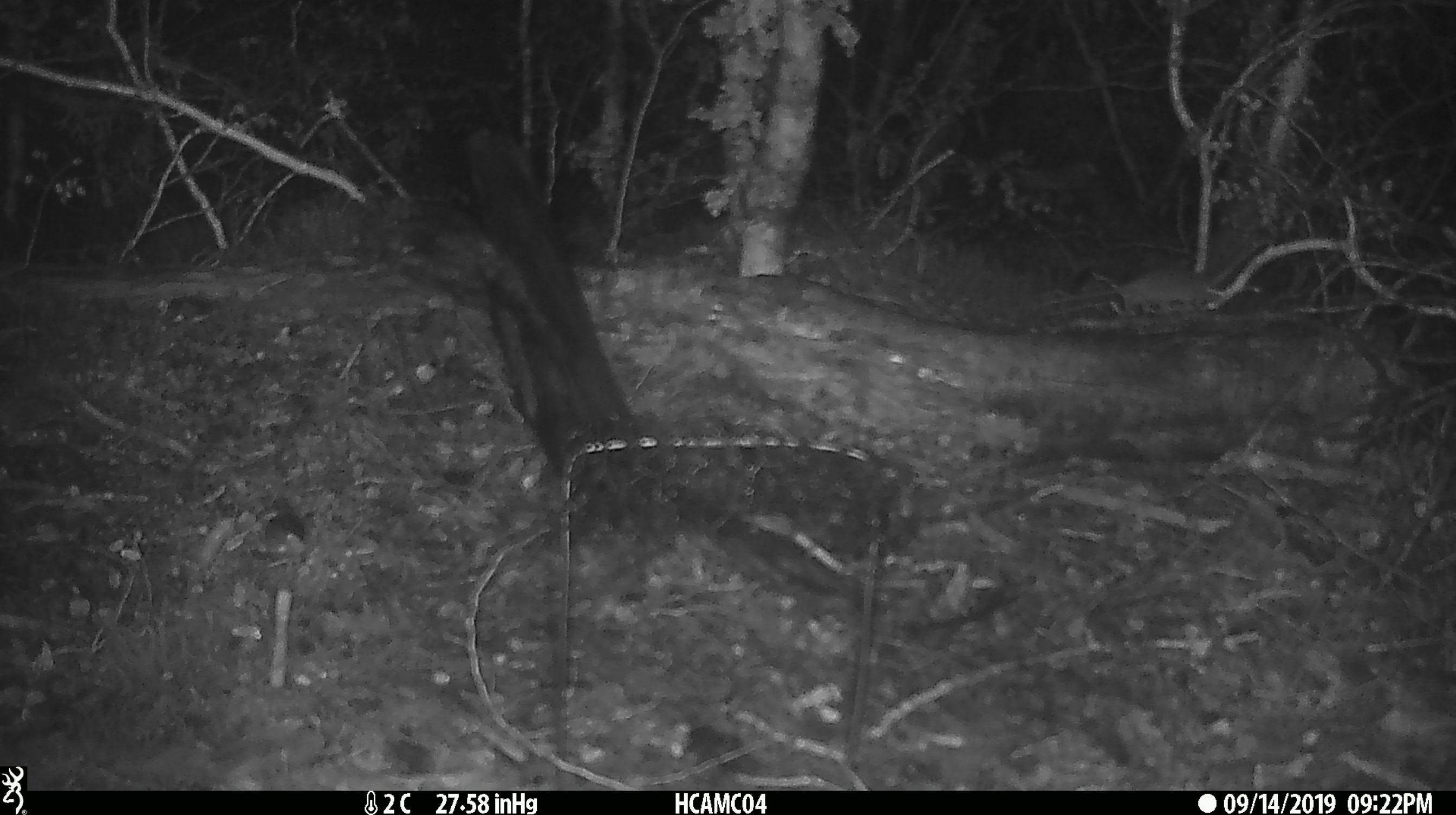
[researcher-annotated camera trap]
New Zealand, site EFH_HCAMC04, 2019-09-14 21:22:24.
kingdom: Animalia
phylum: Chordata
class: Mammalia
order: Rodentia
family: Muridae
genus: Mus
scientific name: Mus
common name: mouse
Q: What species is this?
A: Mouse (Mus).